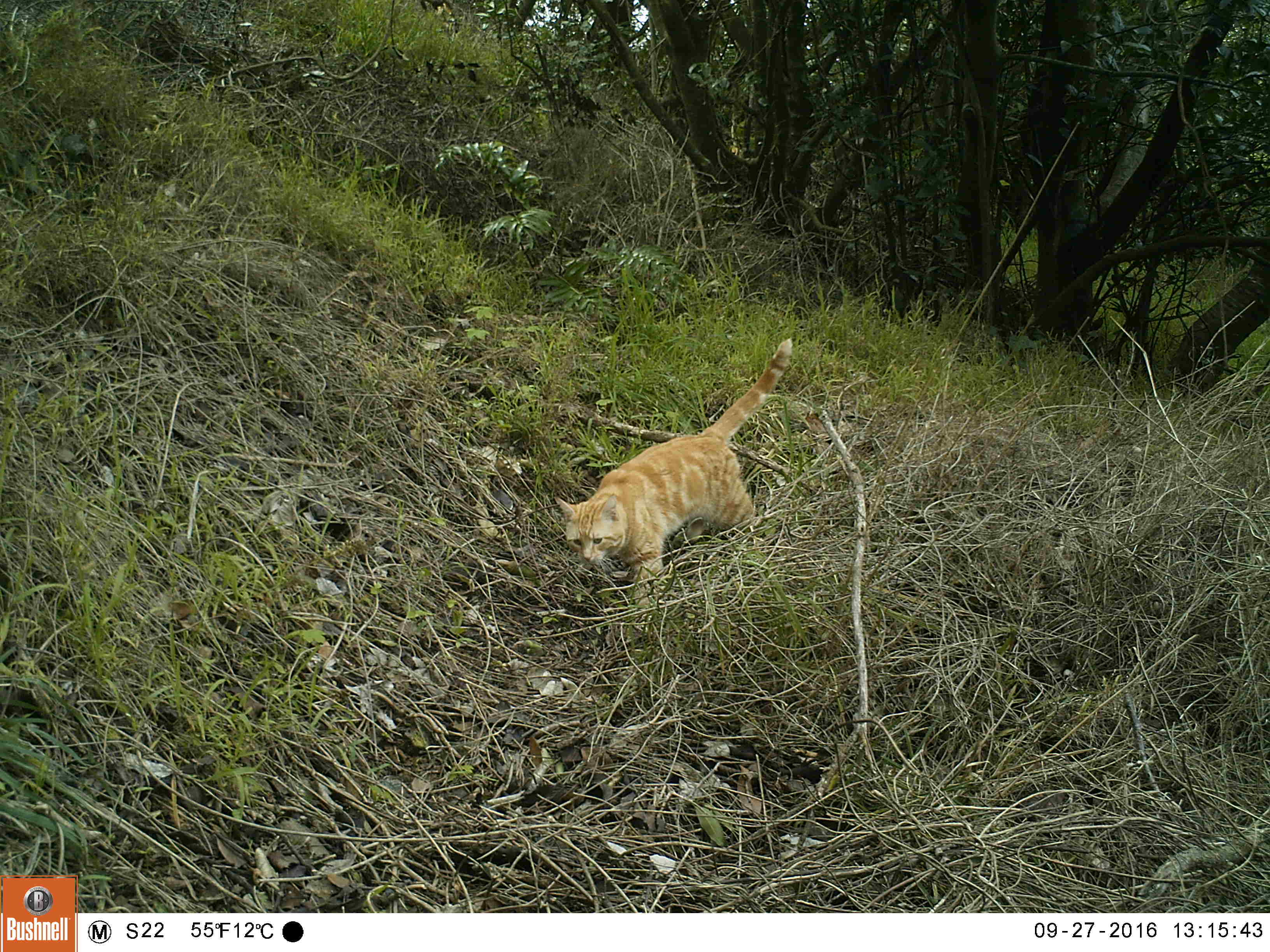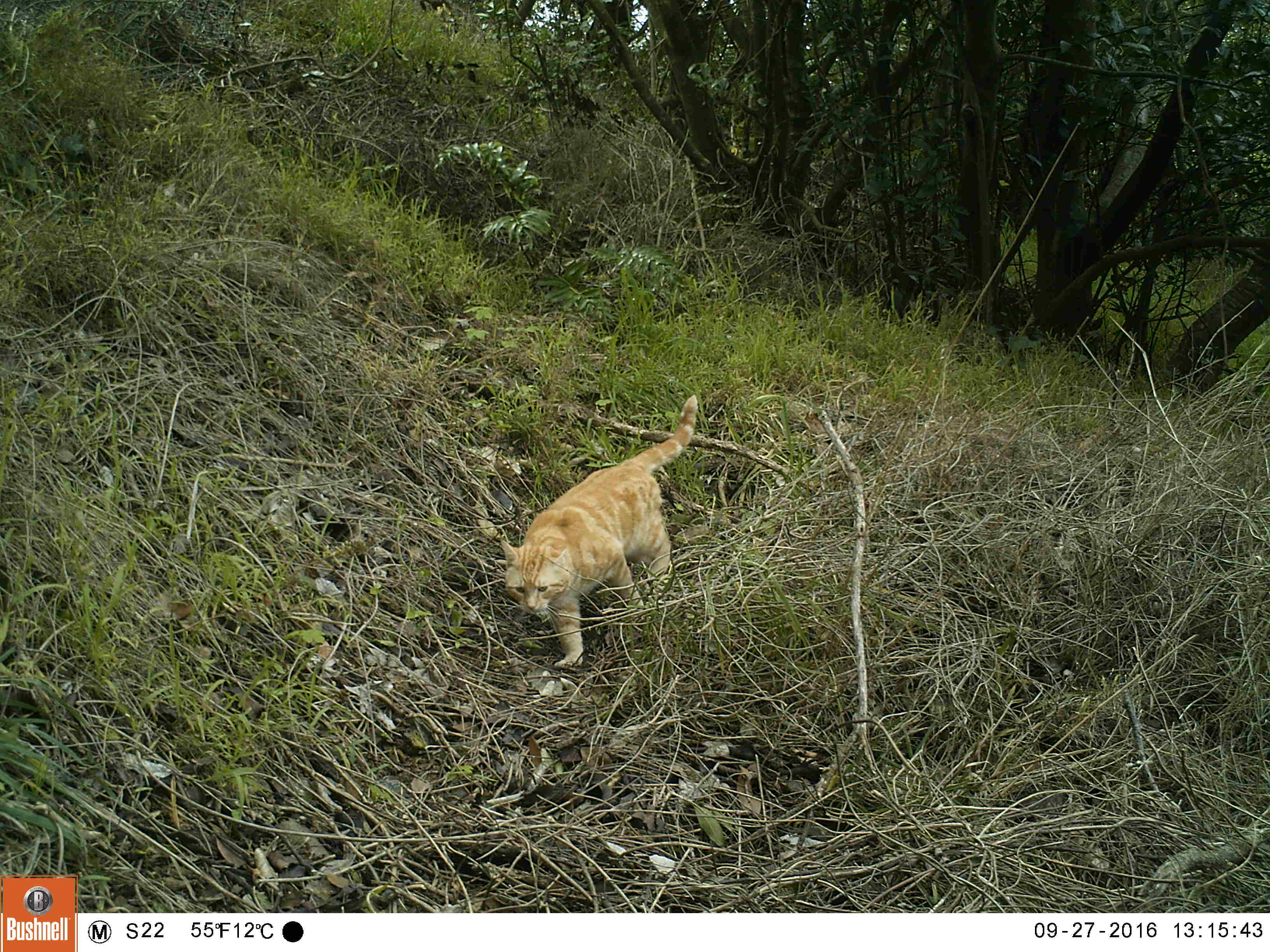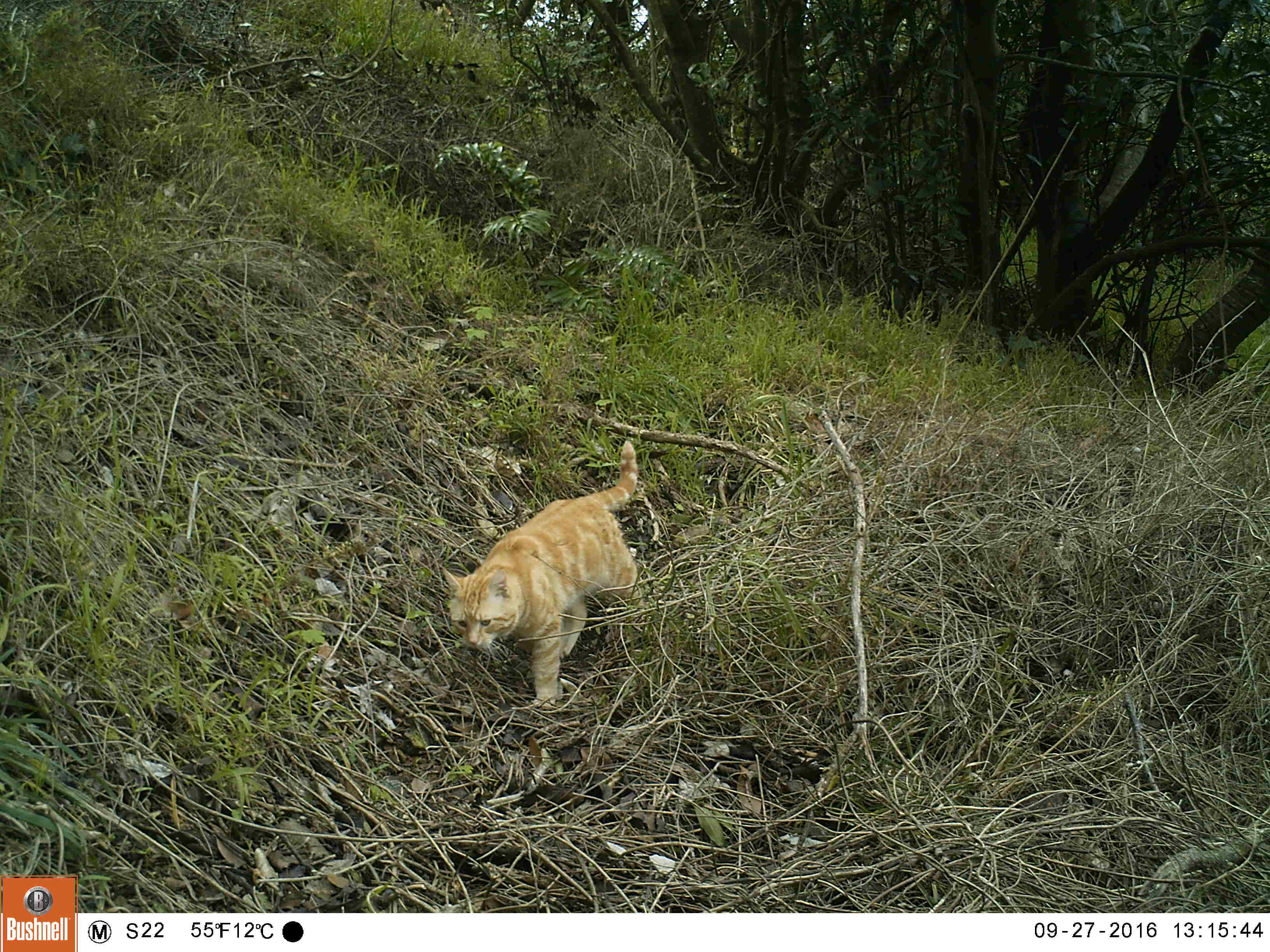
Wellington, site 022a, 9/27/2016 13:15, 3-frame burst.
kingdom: Animalia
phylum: Chordata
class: Mammalia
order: Carnivora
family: Felidae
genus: Felis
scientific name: Felis catus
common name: cat